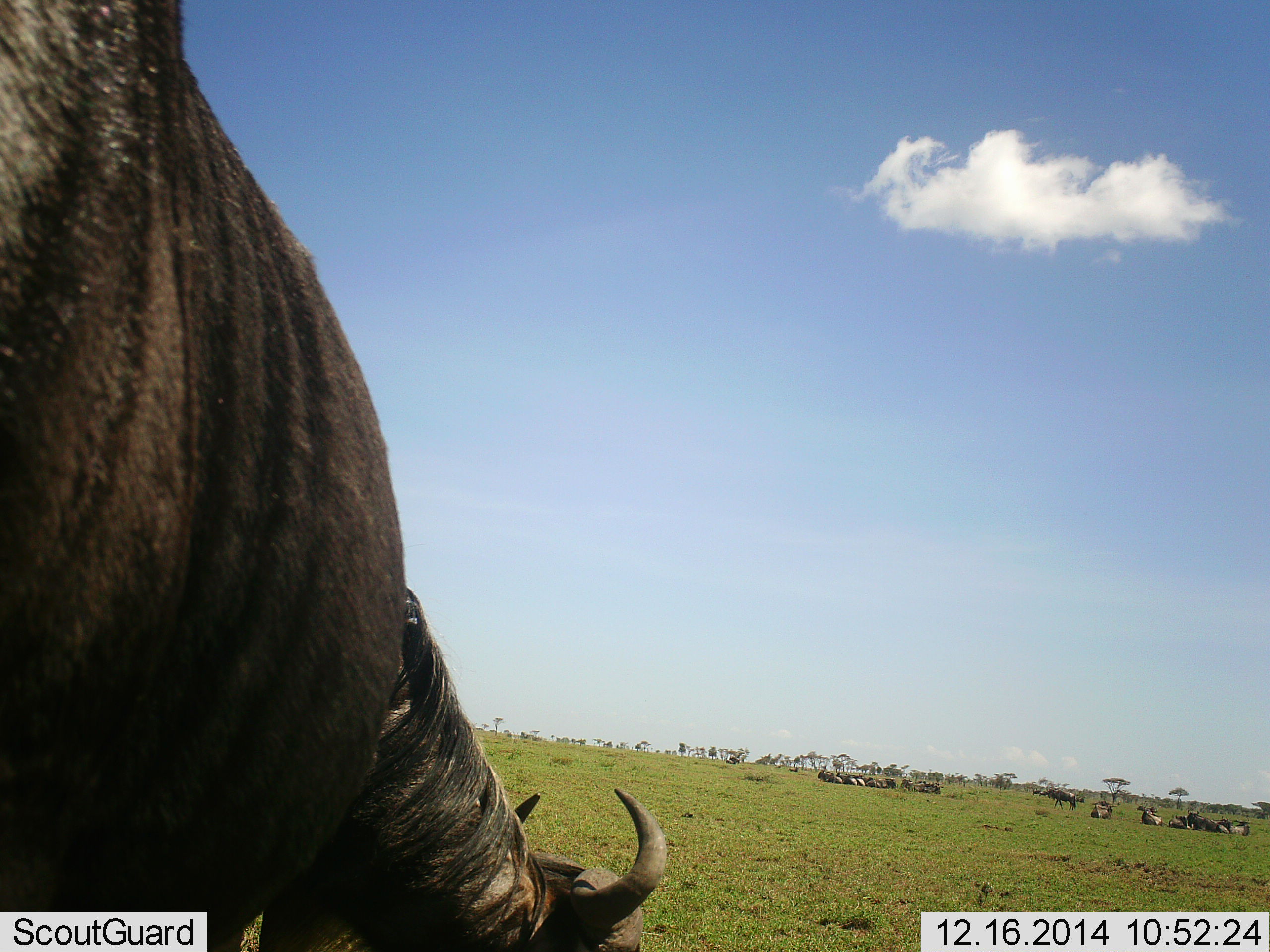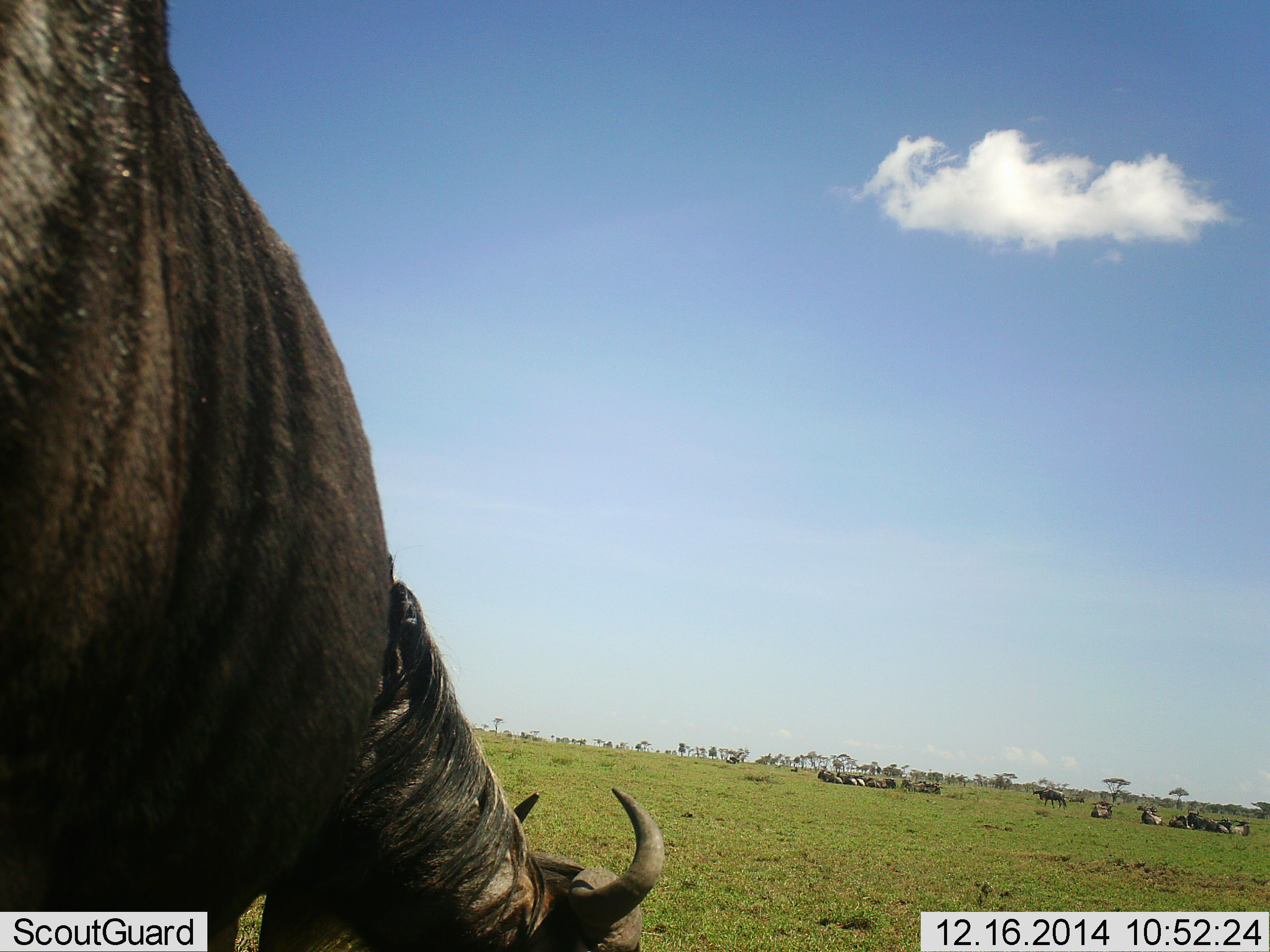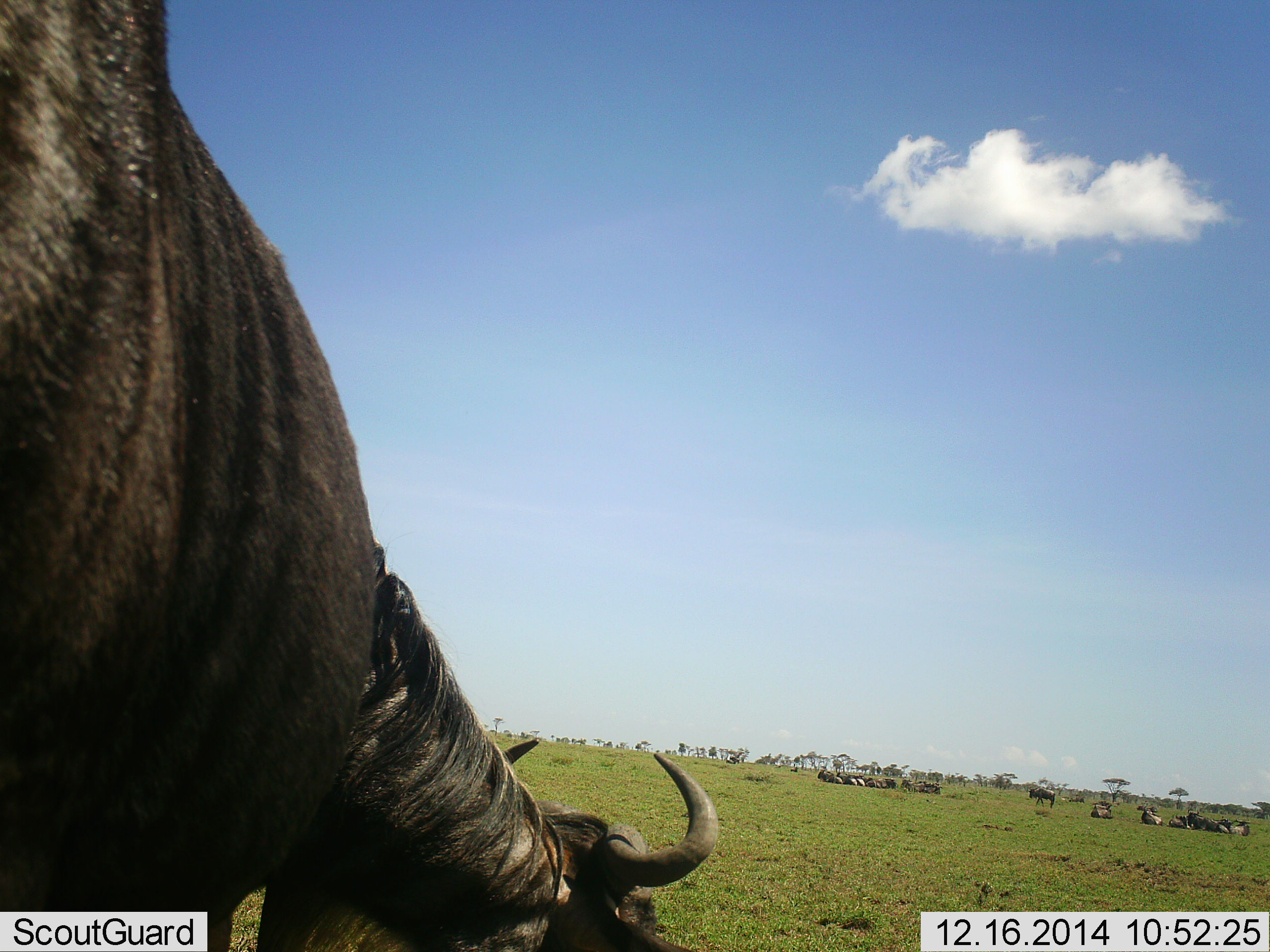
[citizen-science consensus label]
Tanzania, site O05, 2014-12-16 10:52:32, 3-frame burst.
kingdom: Animalia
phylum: Chordata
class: Mammalia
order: Artiodactyla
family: Bovidae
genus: Connochaetes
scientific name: Connochaetes taurinus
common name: blue wildebeest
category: wildebeest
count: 11-50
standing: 30%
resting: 70%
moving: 40%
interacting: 0%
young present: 0%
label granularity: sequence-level